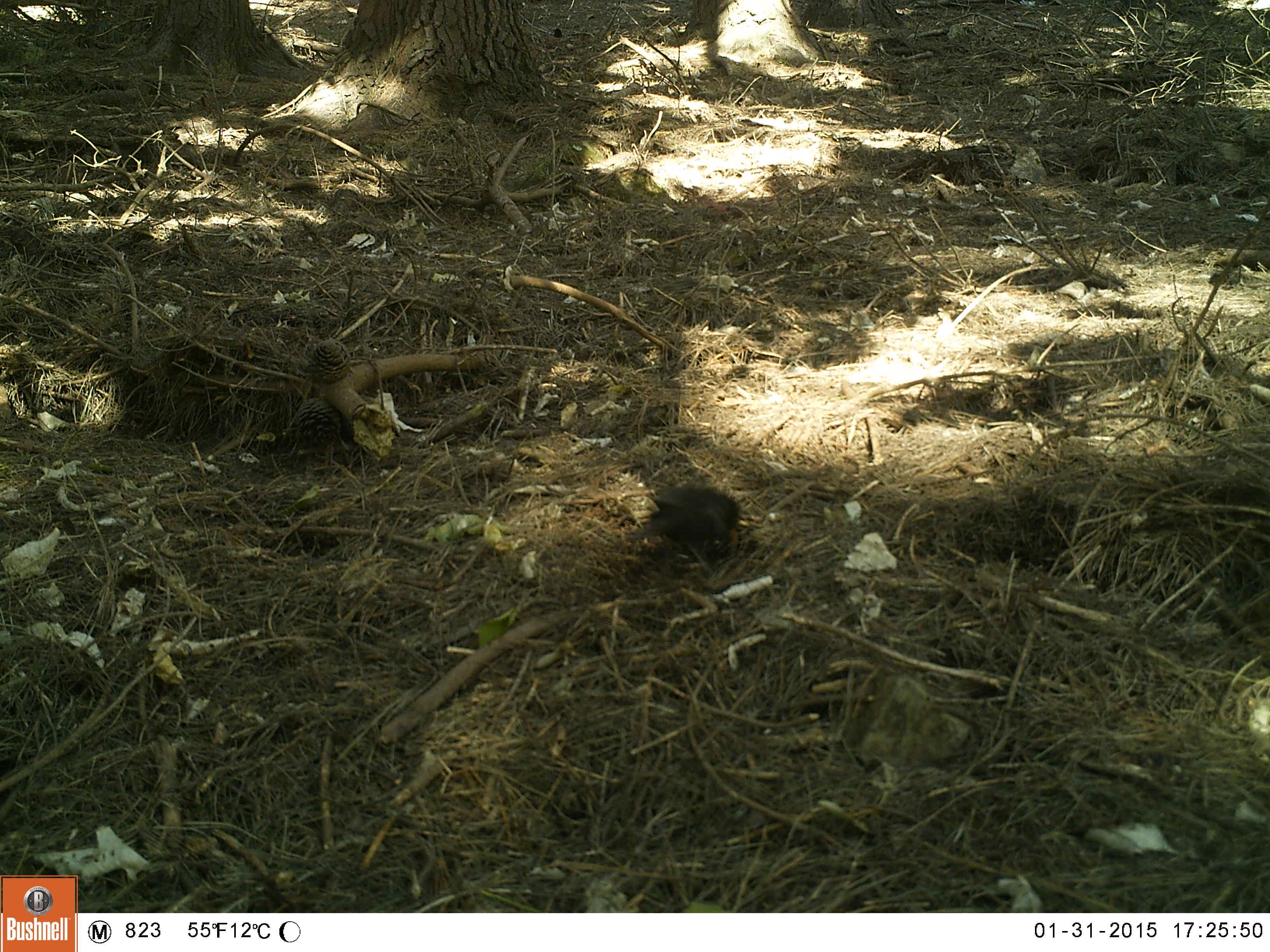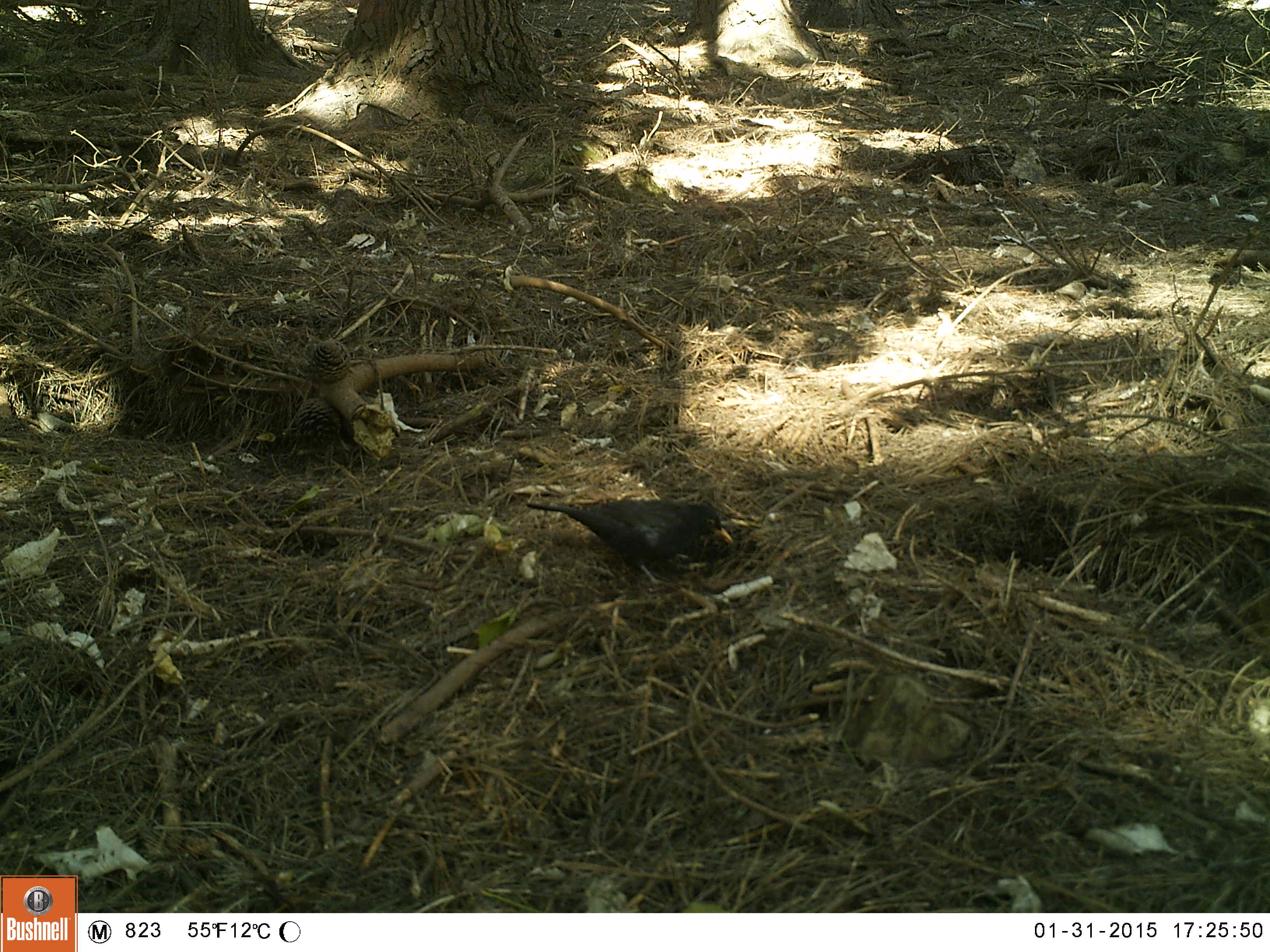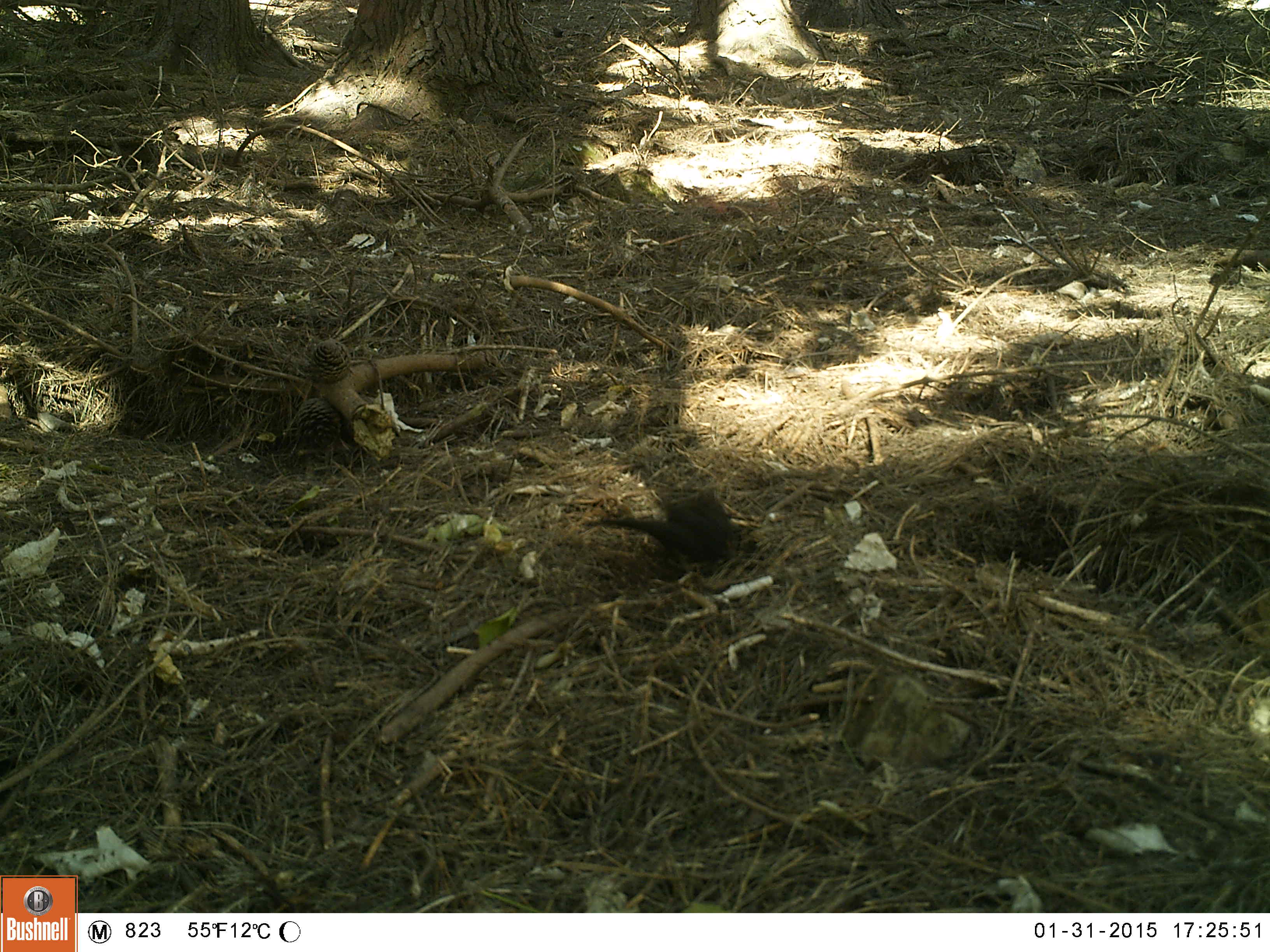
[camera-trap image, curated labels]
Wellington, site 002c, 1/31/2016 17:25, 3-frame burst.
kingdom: Animalia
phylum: Chordata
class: Aves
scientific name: Aves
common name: bird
Bird (Aves).